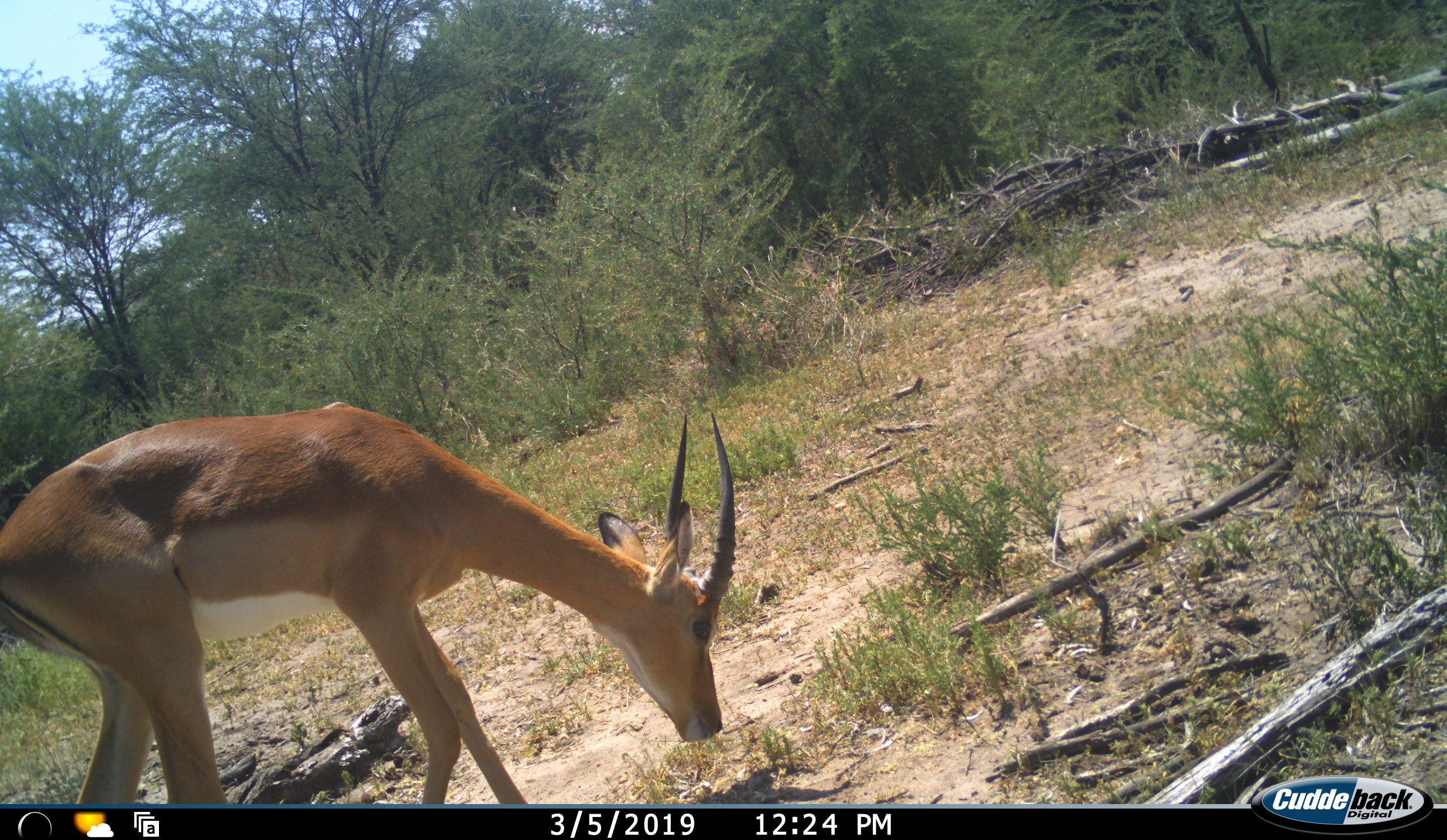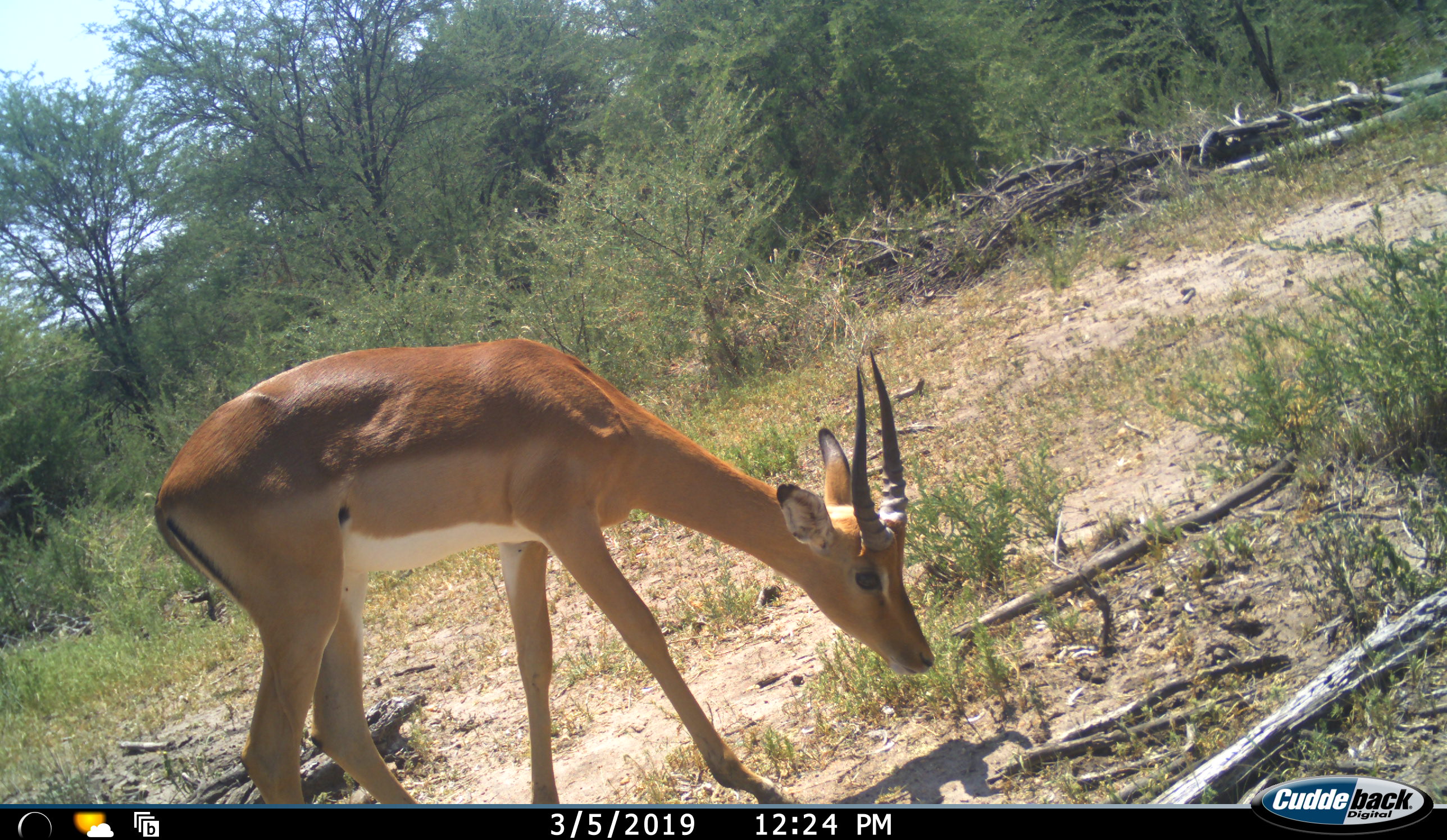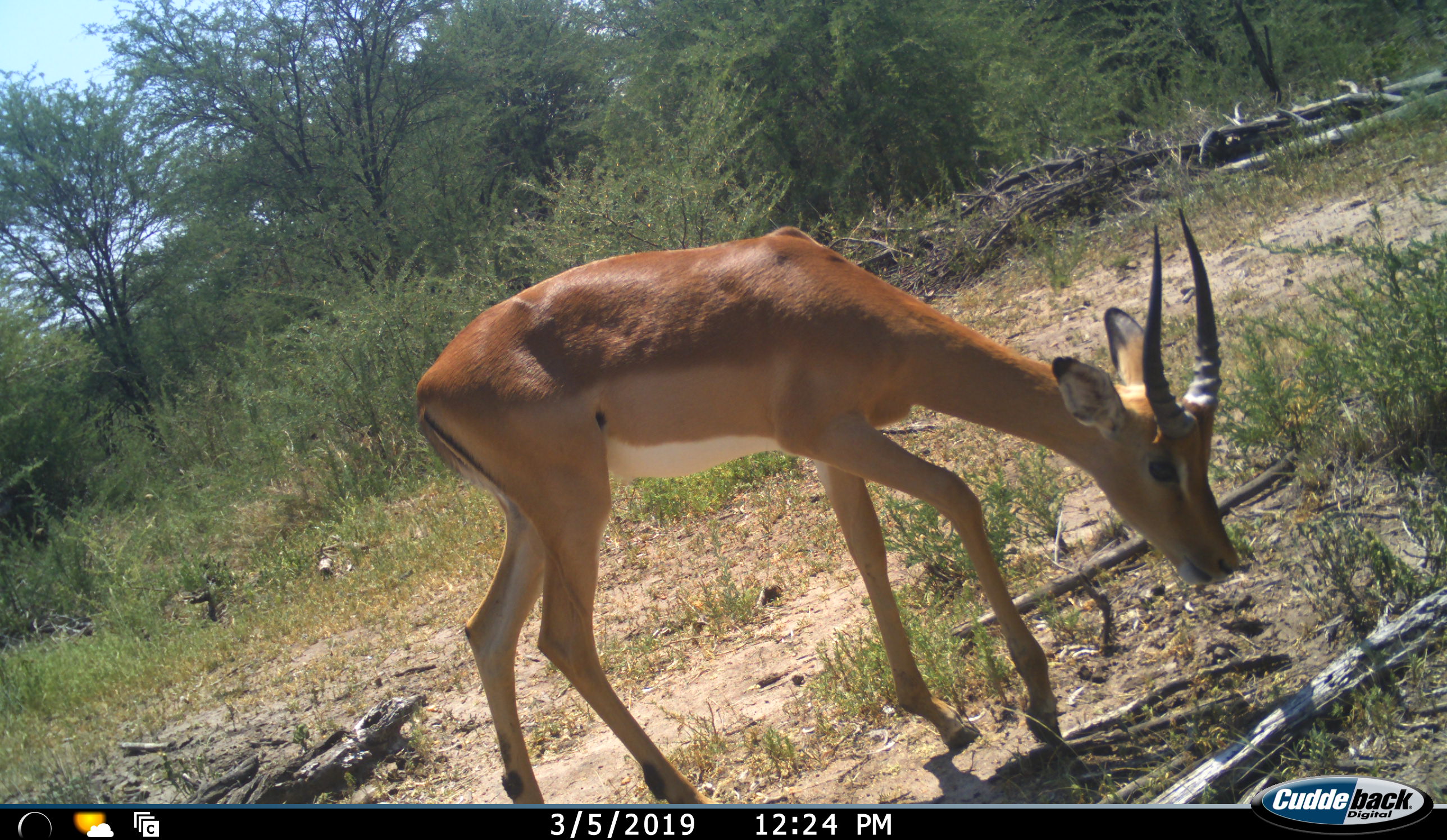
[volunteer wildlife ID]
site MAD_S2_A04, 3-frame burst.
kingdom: Animalia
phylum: Chordata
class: Mammalia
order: Artiodactyla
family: Bovidae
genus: Aepyceros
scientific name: Aepyceros melampus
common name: impala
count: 1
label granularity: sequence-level